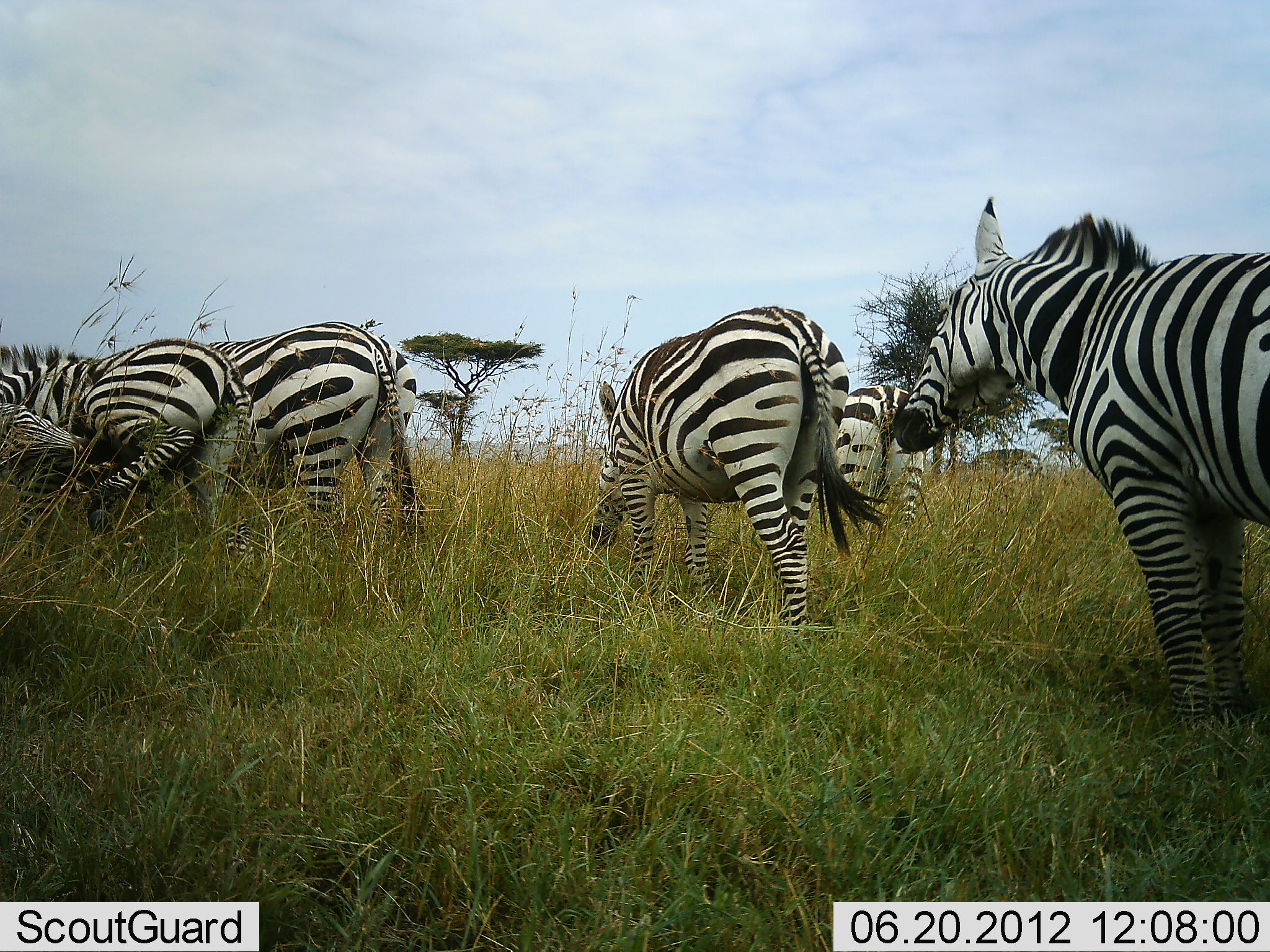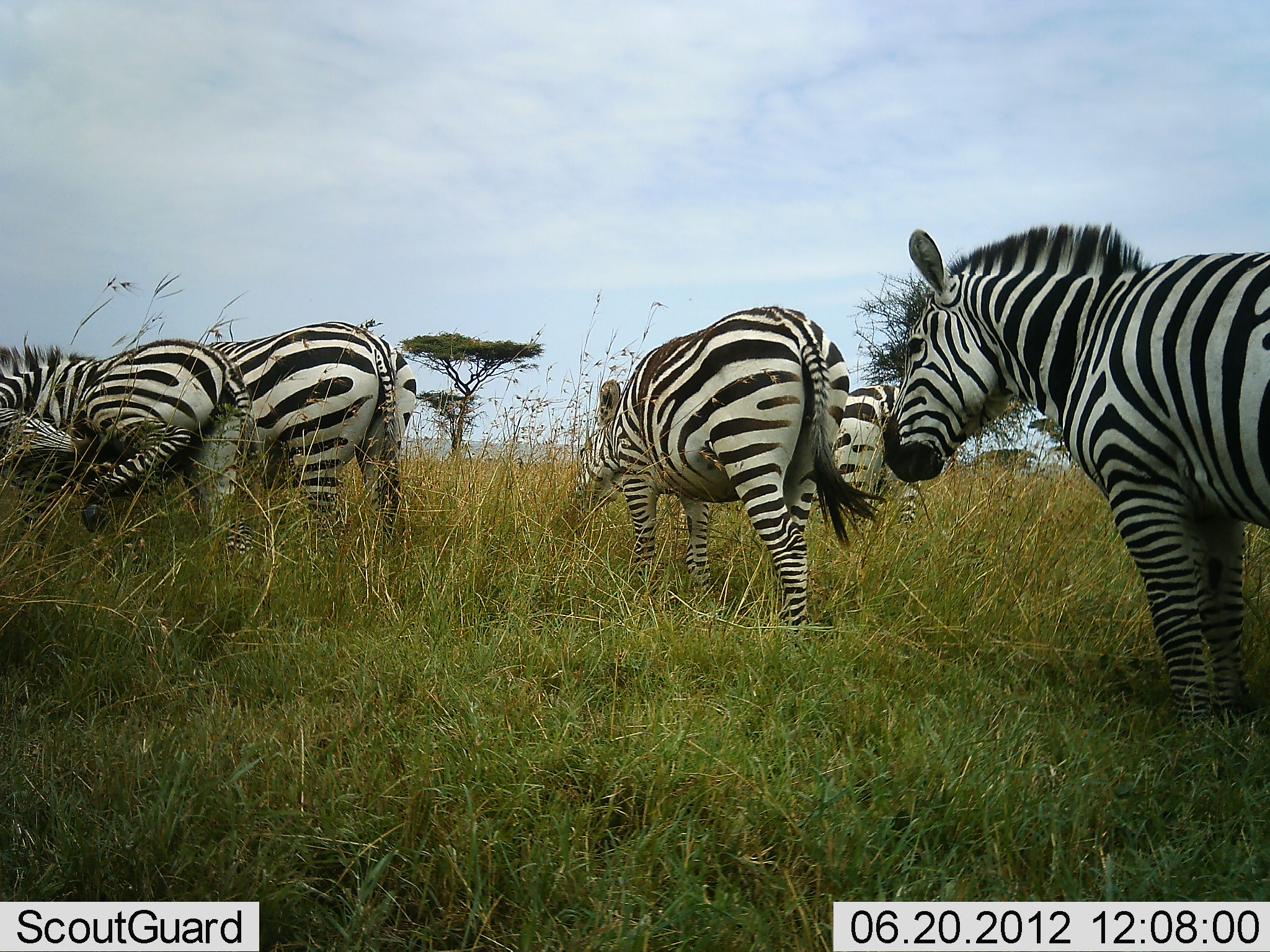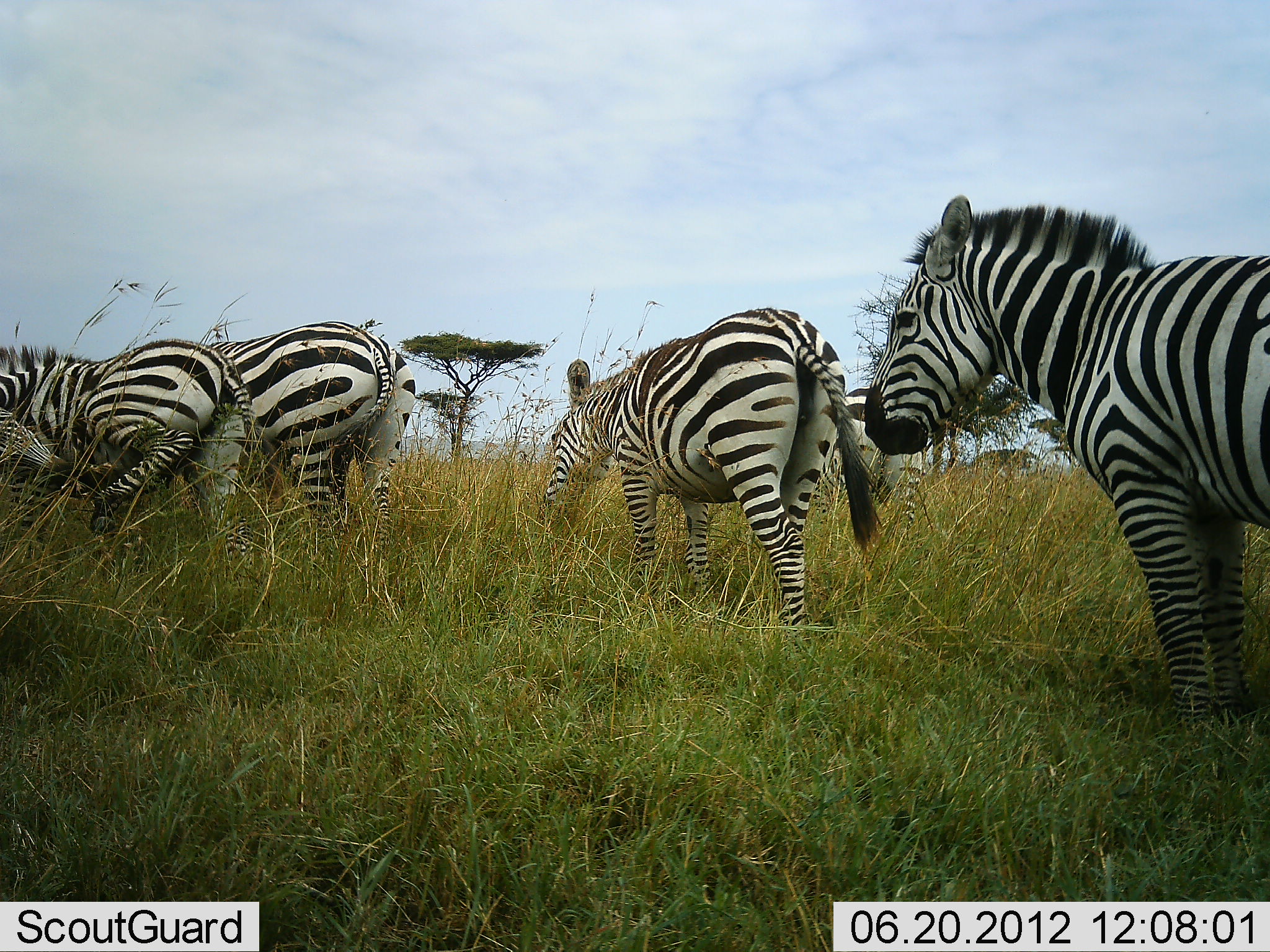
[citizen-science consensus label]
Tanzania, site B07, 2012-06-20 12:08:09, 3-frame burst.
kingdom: Animalia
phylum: Chordata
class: Mammalia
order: Perissodactyla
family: Equidae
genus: Equus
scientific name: Equus quagga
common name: plains zebra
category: zebra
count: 5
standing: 80%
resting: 10%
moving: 0%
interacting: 20%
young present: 20%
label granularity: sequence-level